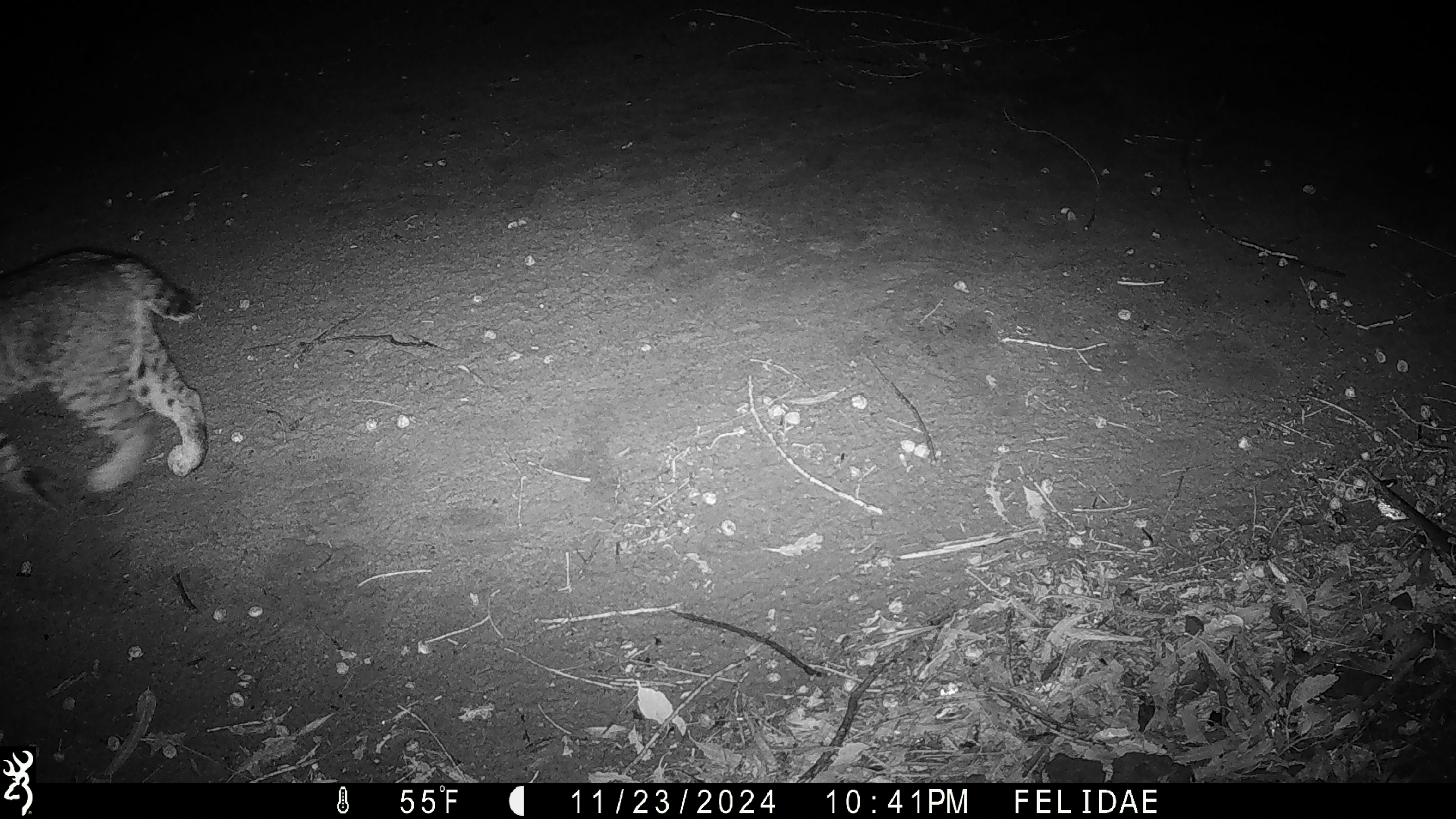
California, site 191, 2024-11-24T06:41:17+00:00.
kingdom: Animalia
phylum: Chordata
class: Mammalia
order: Carnivora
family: Felidae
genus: Lynx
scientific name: Lynx rufus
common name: bobcat